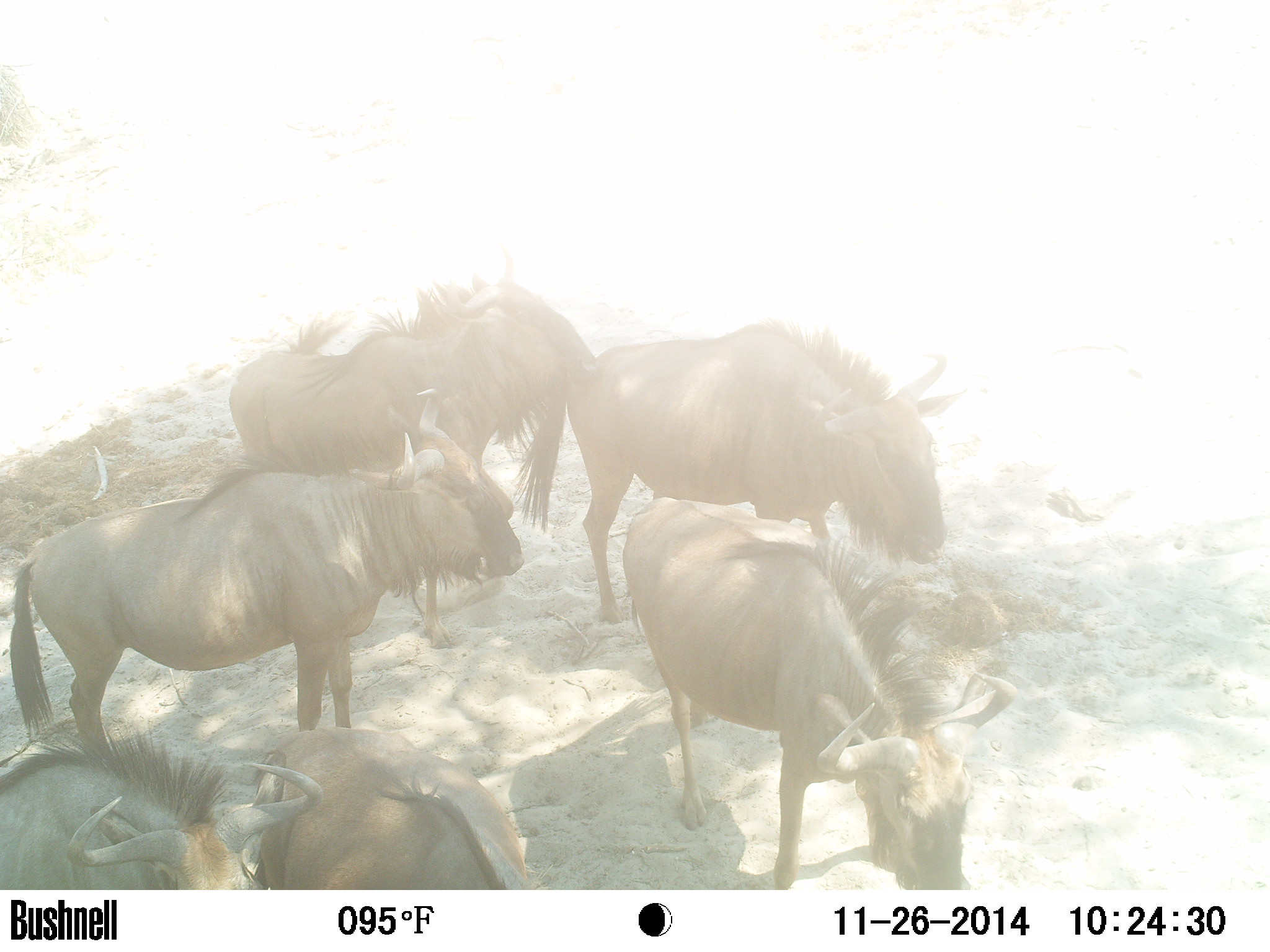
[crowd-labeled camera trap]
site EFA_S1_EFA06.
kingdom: Animalia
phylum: Chordata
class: Mammalia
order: Artiodactyla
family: Bovidae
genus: Connochaetes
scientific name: Connochaetes taurinus taurinus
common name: blue wildebeest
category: wildebeestblue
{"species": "wildebeestblue (blue wildebeest) (Connochaetes taurinus taurinus)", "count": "4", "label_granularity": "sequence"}